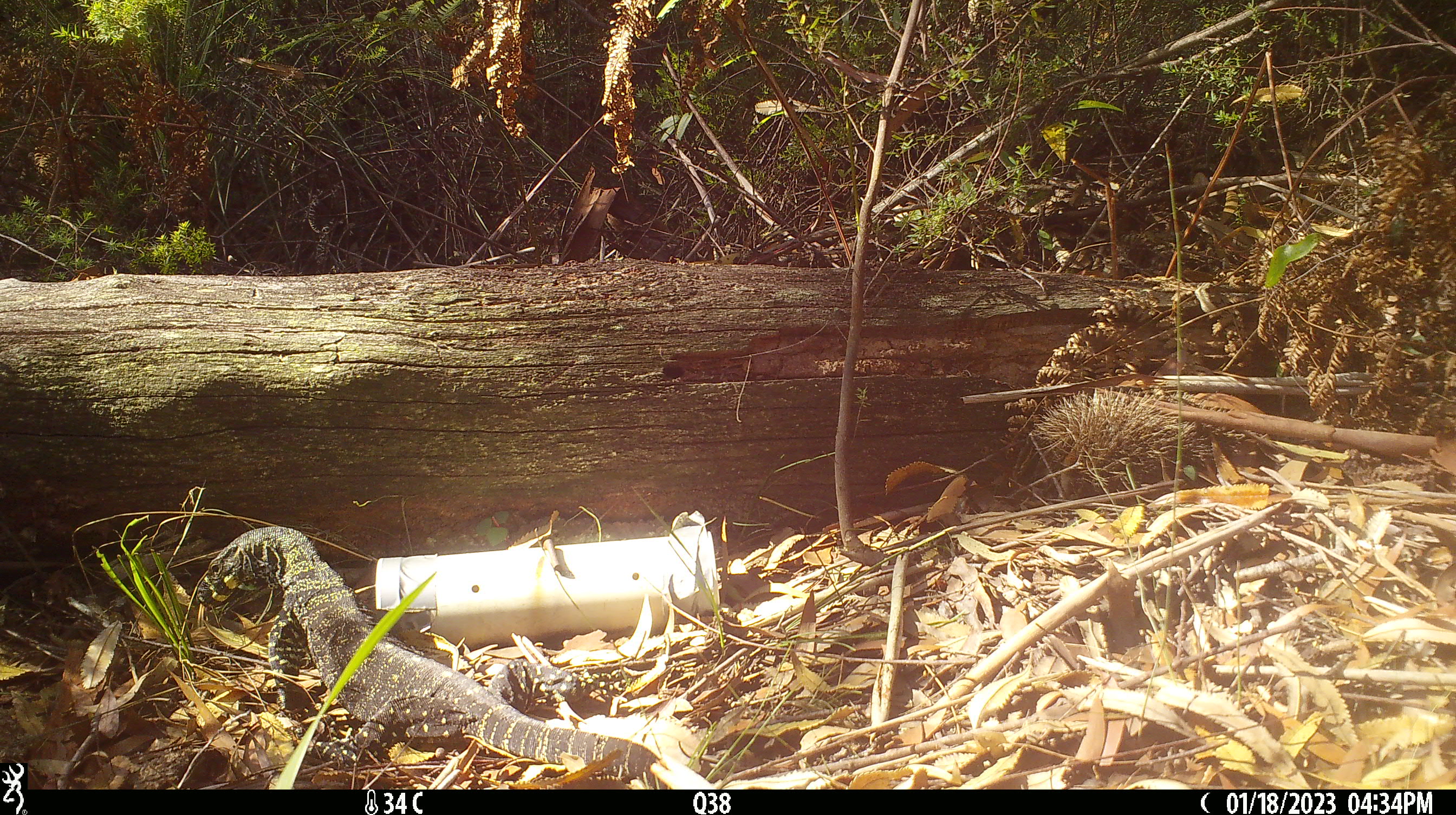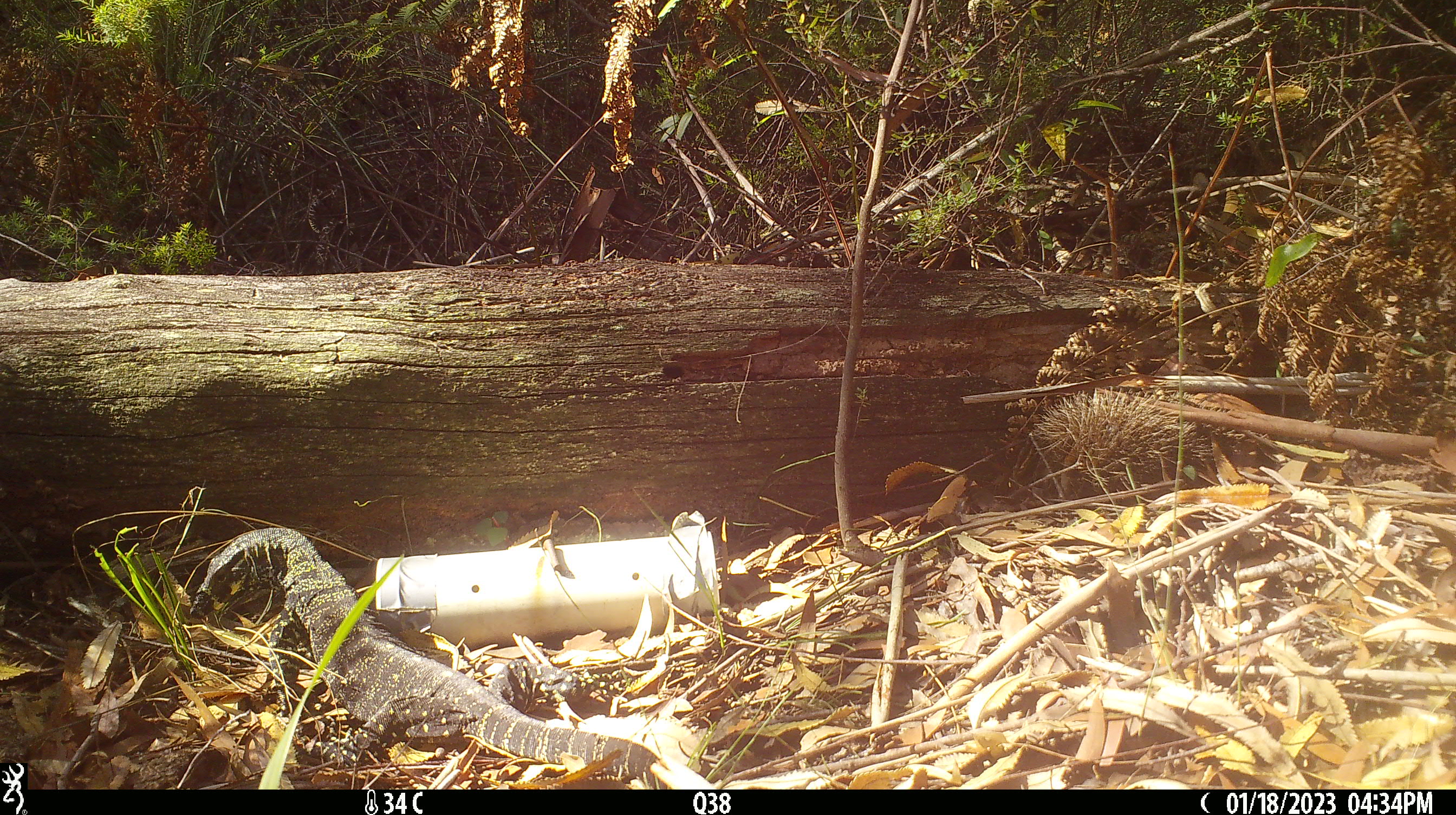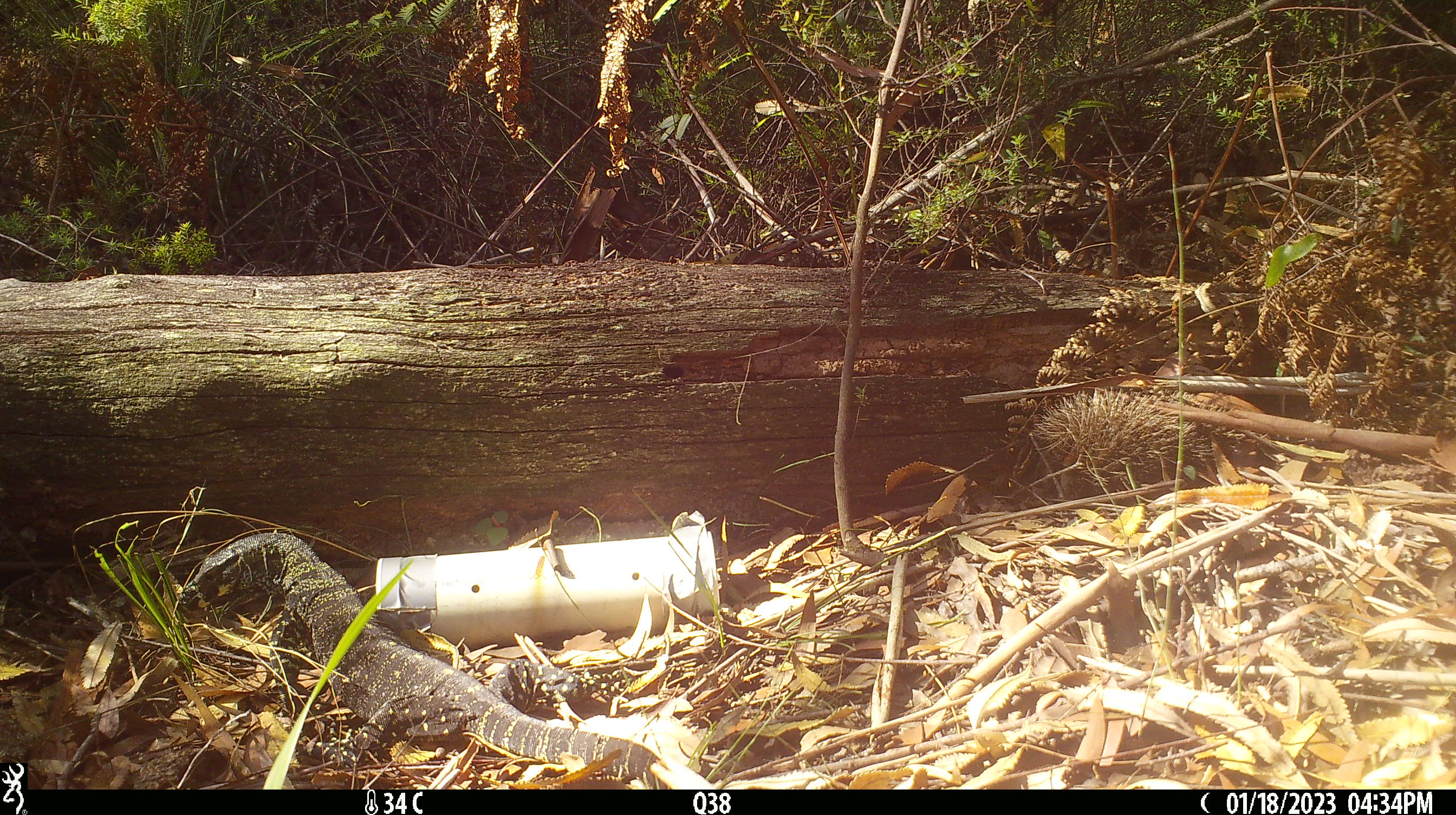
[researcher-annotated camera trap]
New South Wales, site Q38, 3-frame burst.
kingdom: Animalia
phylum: Chordata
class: Reptilia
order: Squamata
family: Varanidae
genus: Varanus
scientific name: Varanus varius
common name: lace monitor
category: goanna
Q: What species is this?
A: Goanna (lace monitor) (Varanus varius).